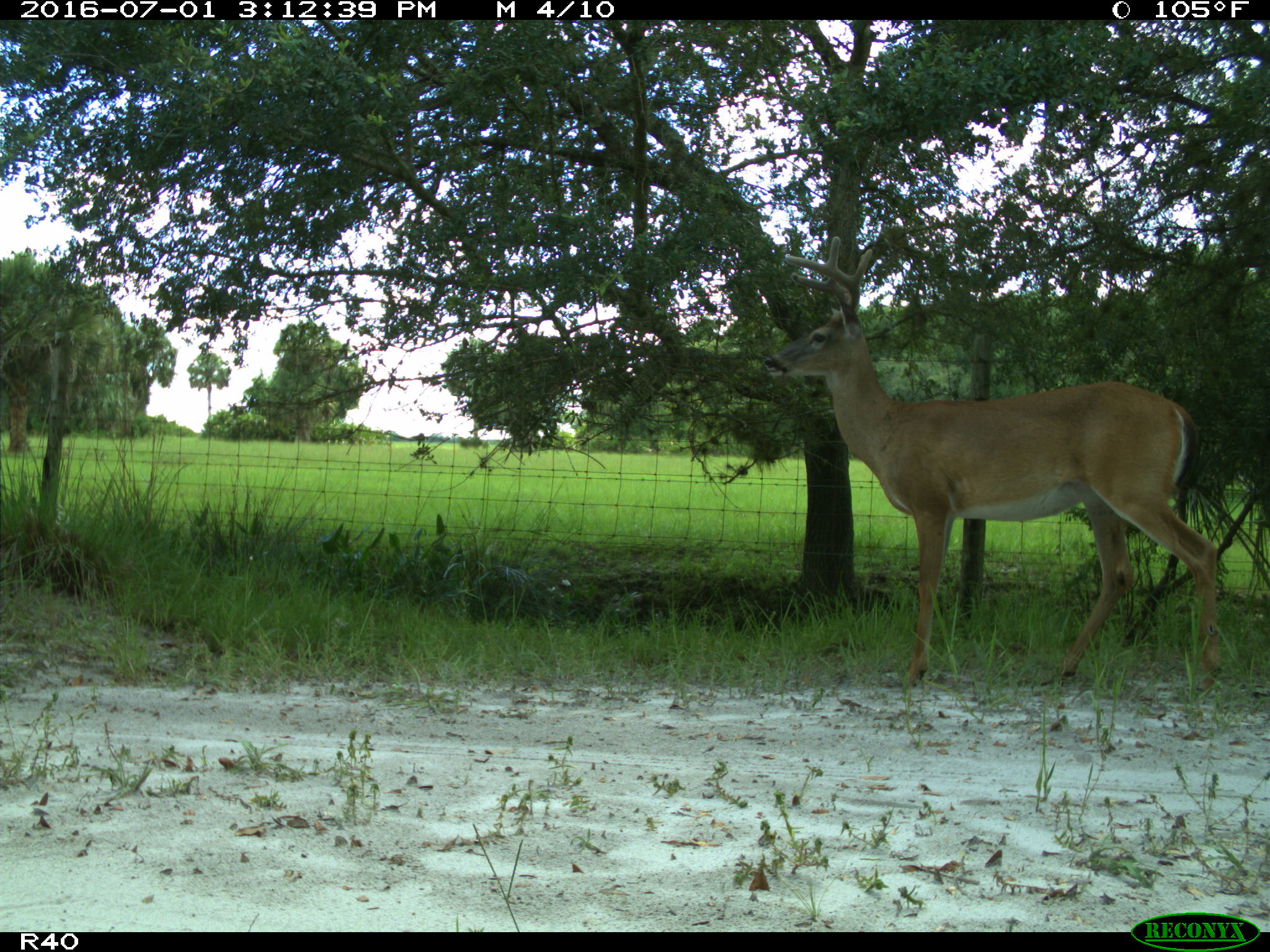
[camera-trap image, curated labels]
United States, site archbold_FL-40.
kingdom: Animalia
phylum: Chordata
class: Mammalia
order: Artiodactyla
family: Cervidae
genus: Odocoileus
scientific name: Odocoileus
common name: deer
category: unidentified deer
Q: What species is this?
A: Unidentified deer (deer) (Odocoileus).